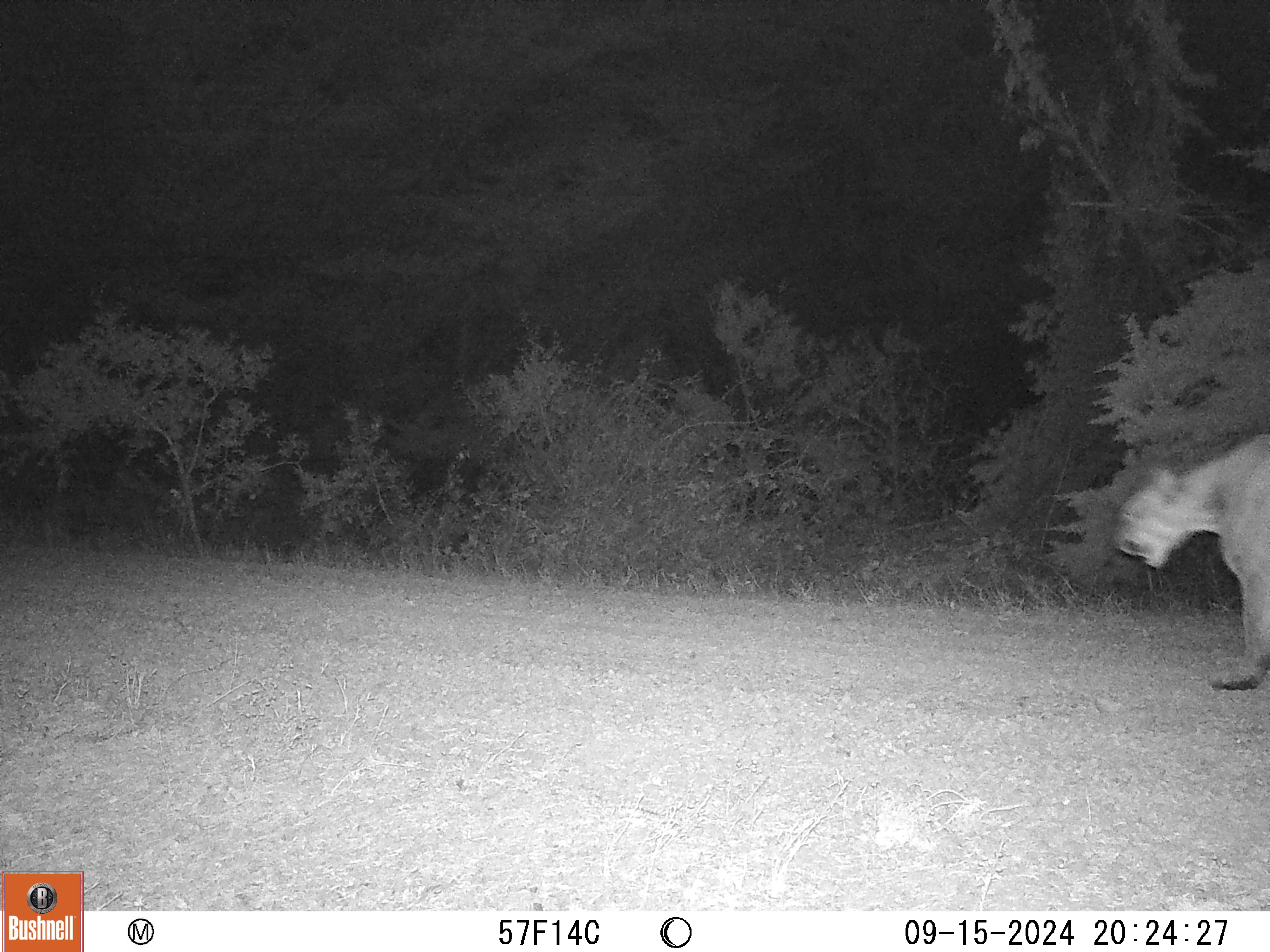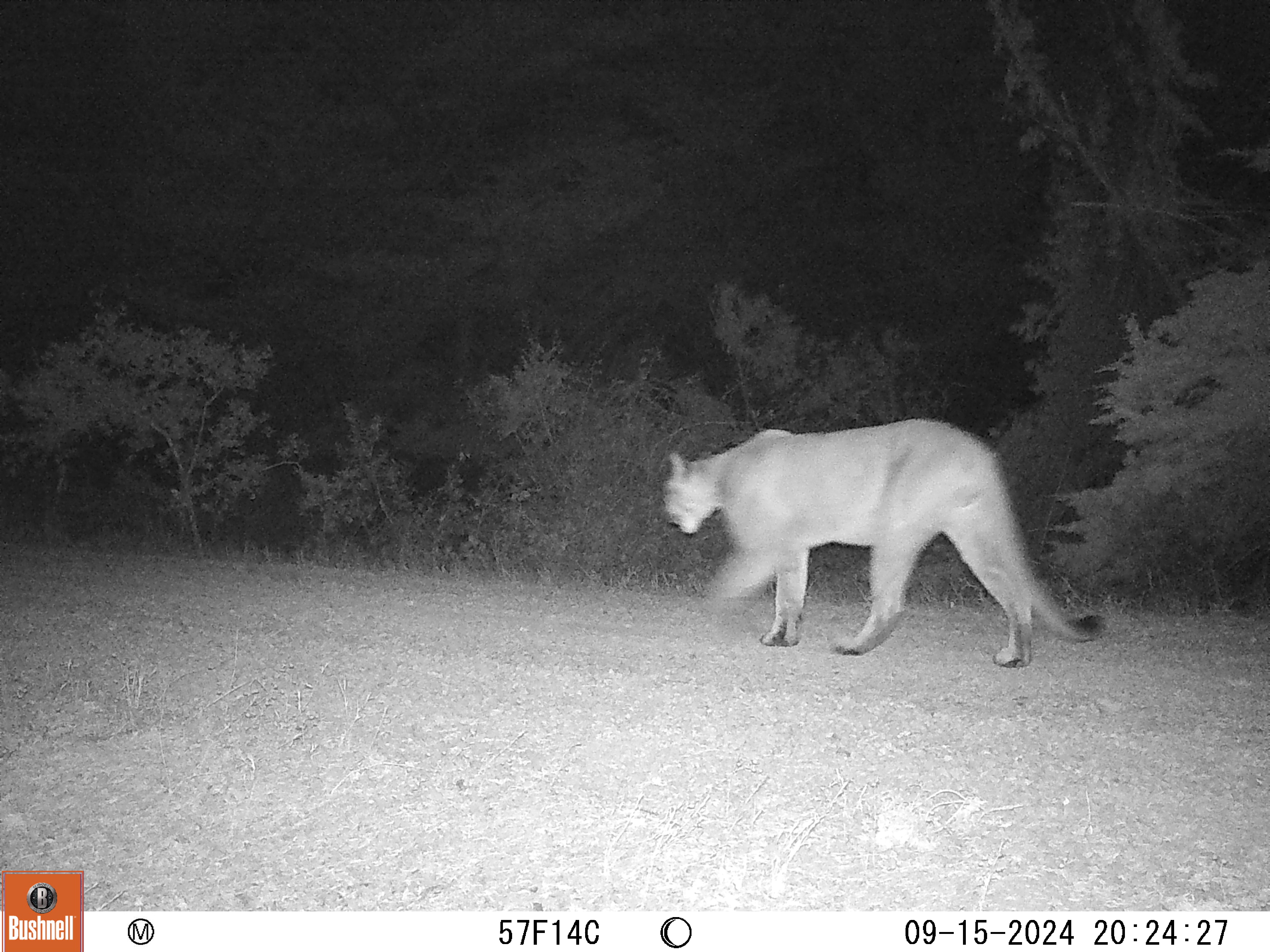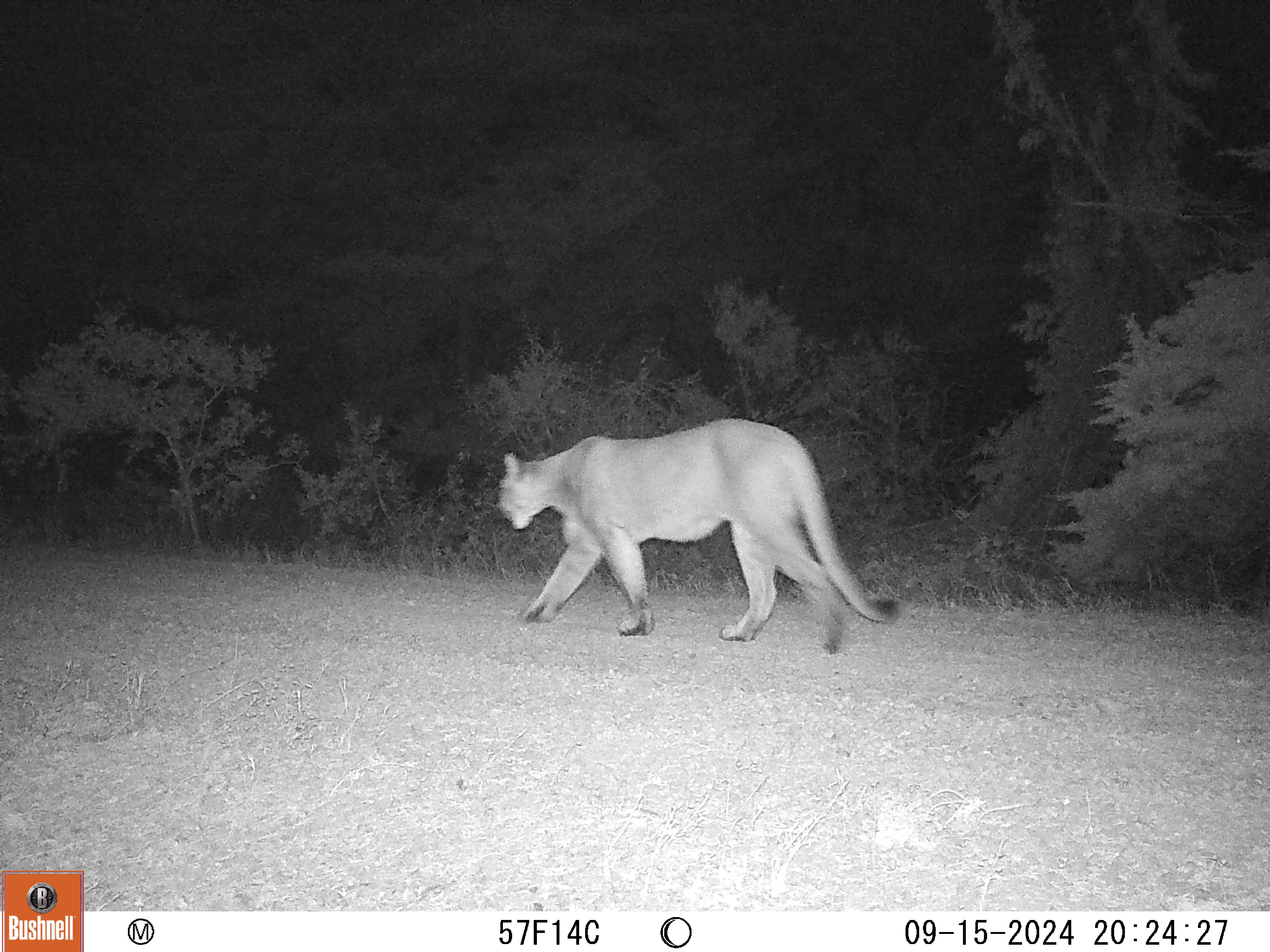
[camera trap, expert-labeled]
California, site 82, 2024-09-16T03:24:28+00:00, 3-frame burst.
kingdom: Animalia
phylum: Chordata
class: Mammalia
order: Carnivora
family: Felidae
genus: Puma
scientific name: Puma concolor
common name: puma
Puma (Puma concolor).